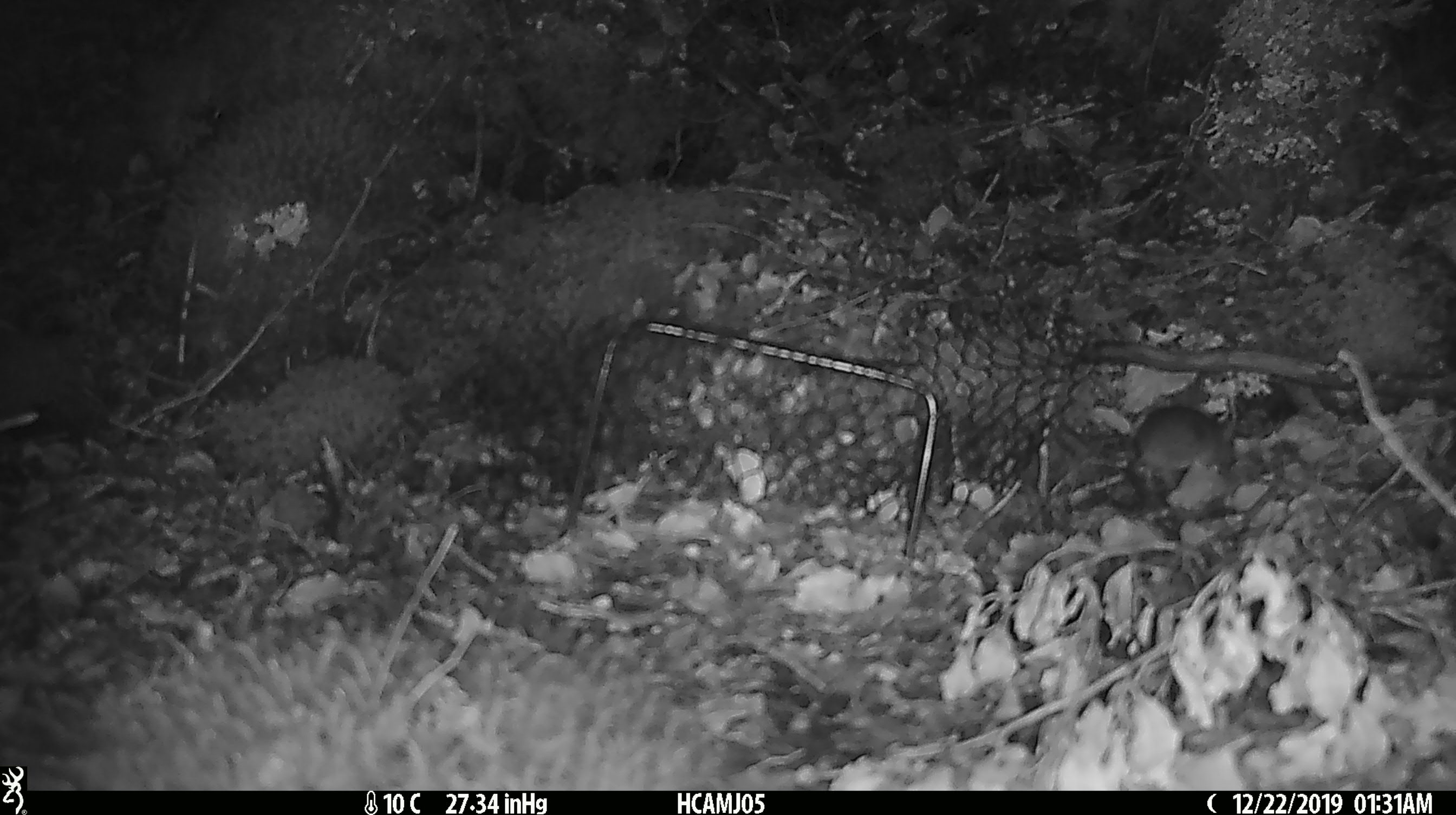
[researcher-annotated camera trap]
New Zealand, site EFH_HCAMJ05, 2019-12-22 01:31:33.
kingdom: Animalia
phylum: Chordata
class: Mammalia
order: Rodentia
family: Muridae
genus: Mus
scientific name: Mus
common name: mouse